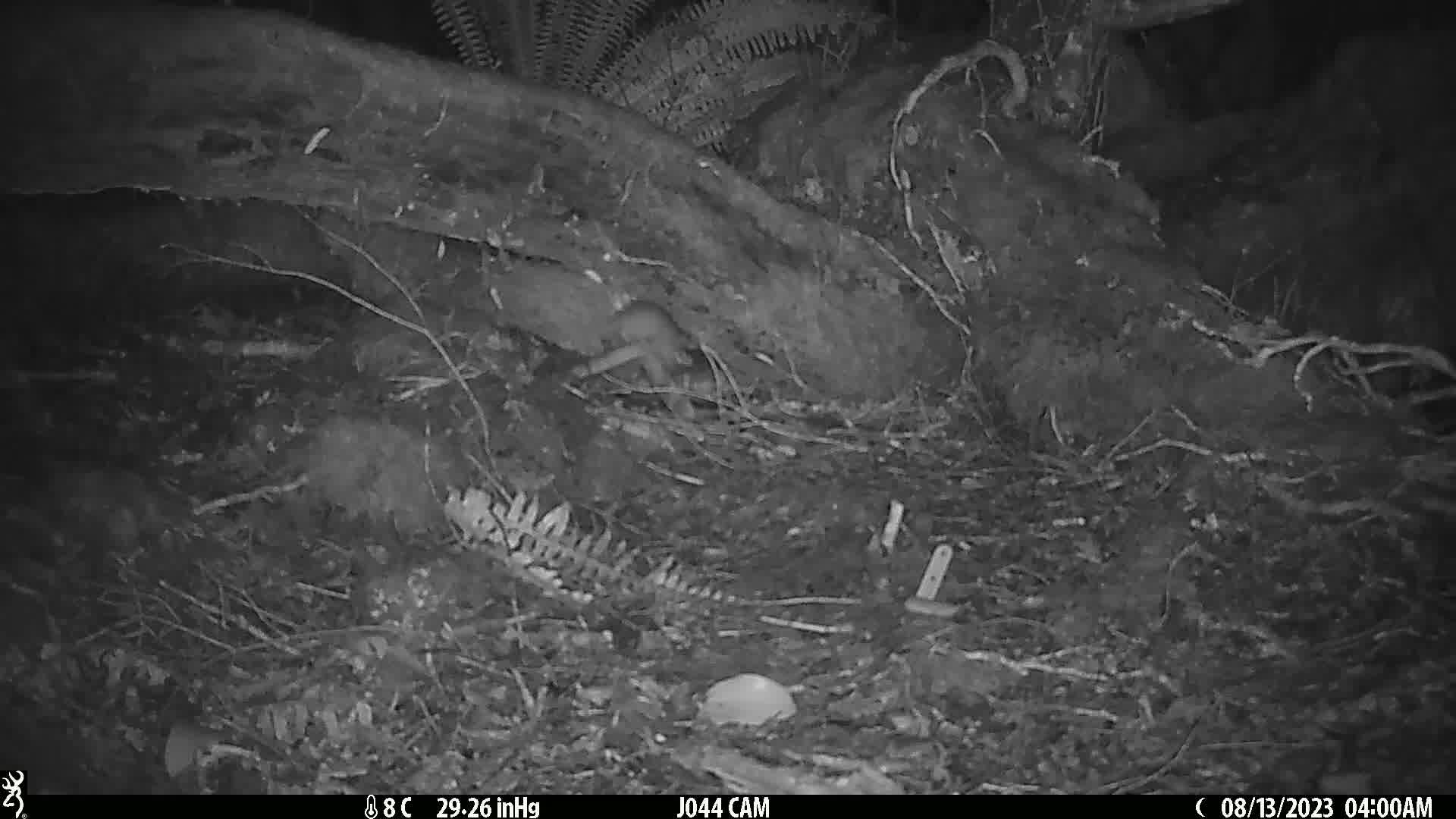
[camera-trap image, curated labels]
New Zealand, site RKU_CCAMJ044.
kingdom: Animalia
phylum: Chordata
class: Mammalia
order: Rodentia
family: Muridae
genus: Rattus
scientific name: Rattus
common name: rat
Rat (Rattus).